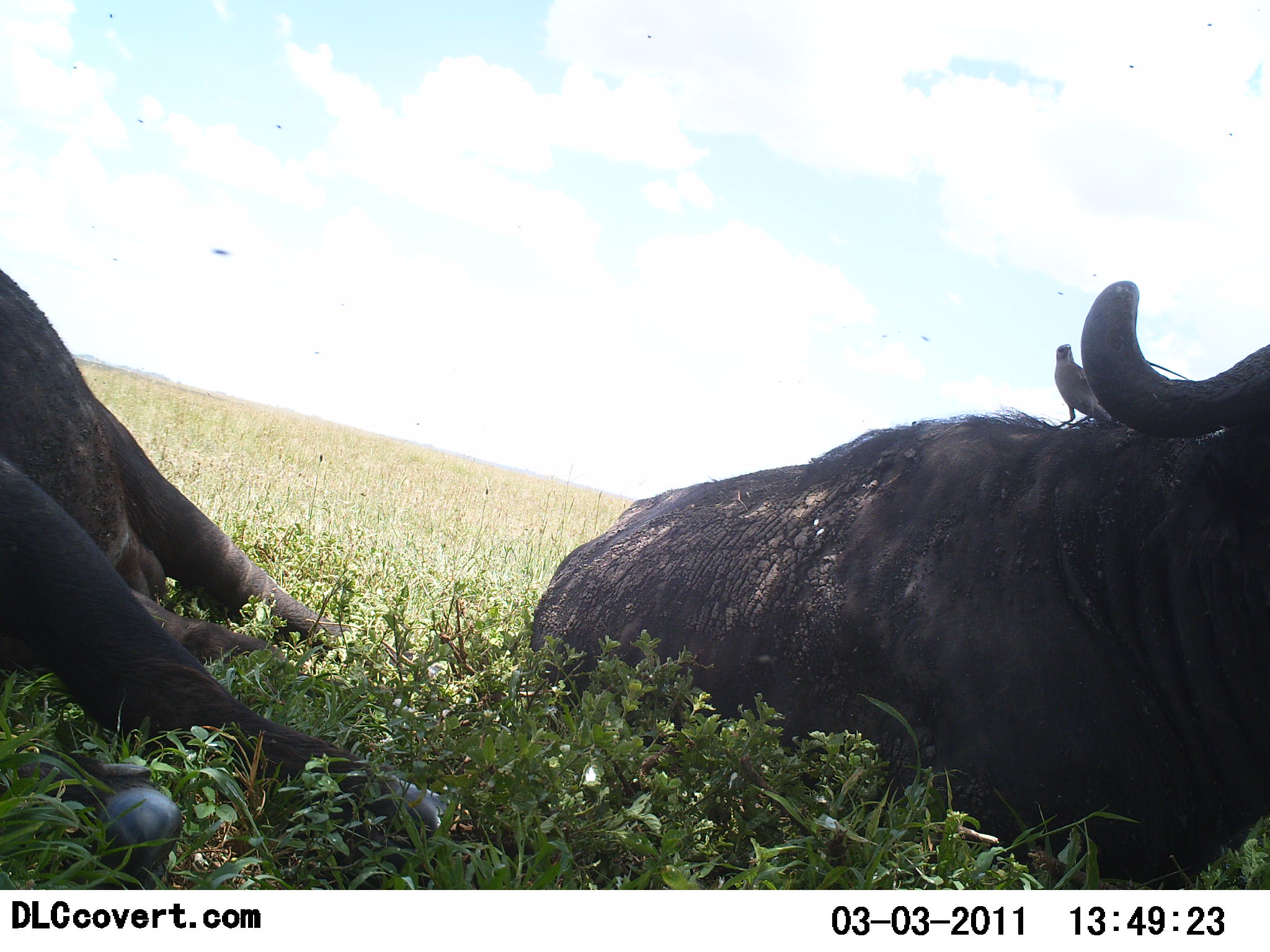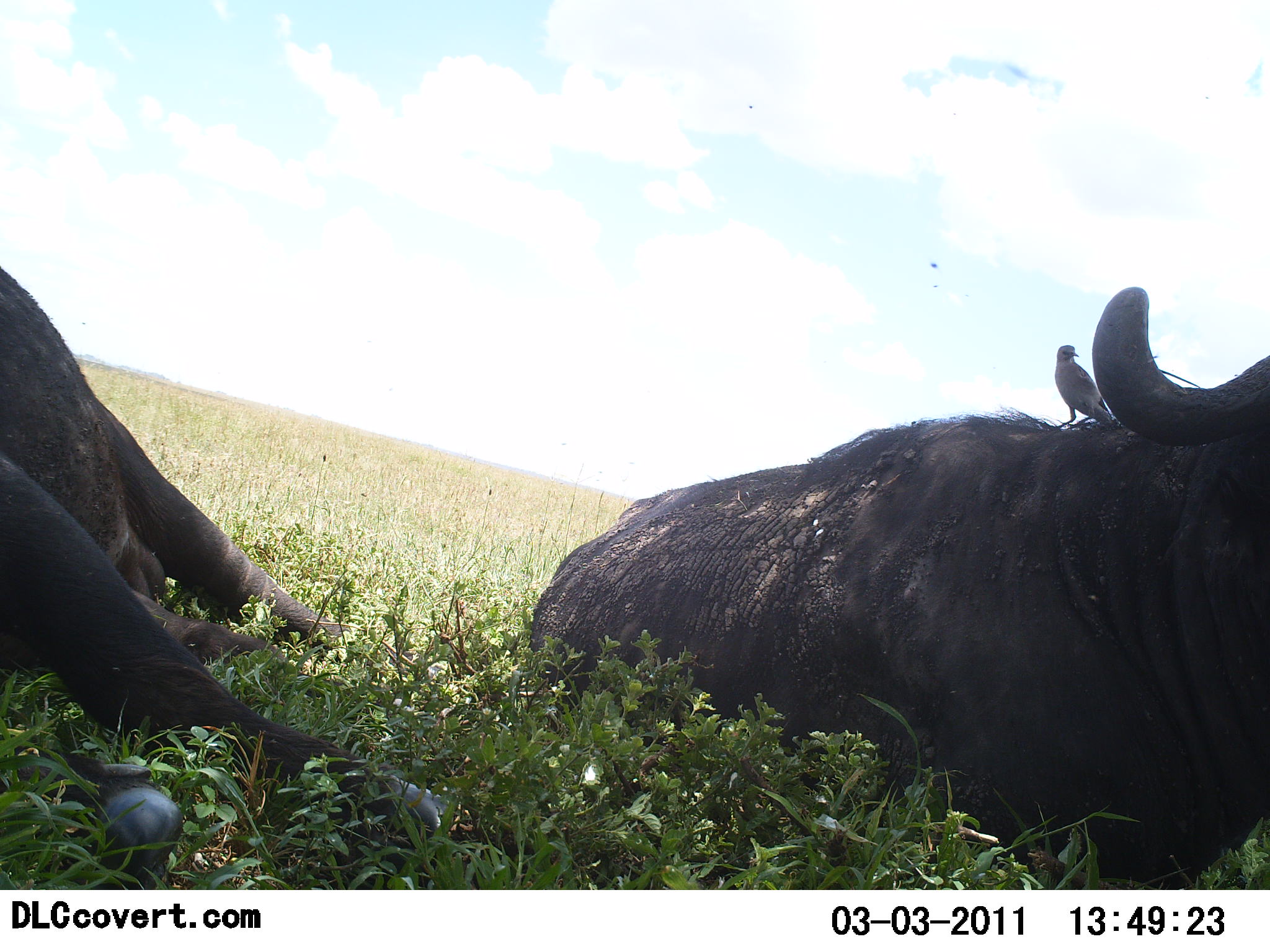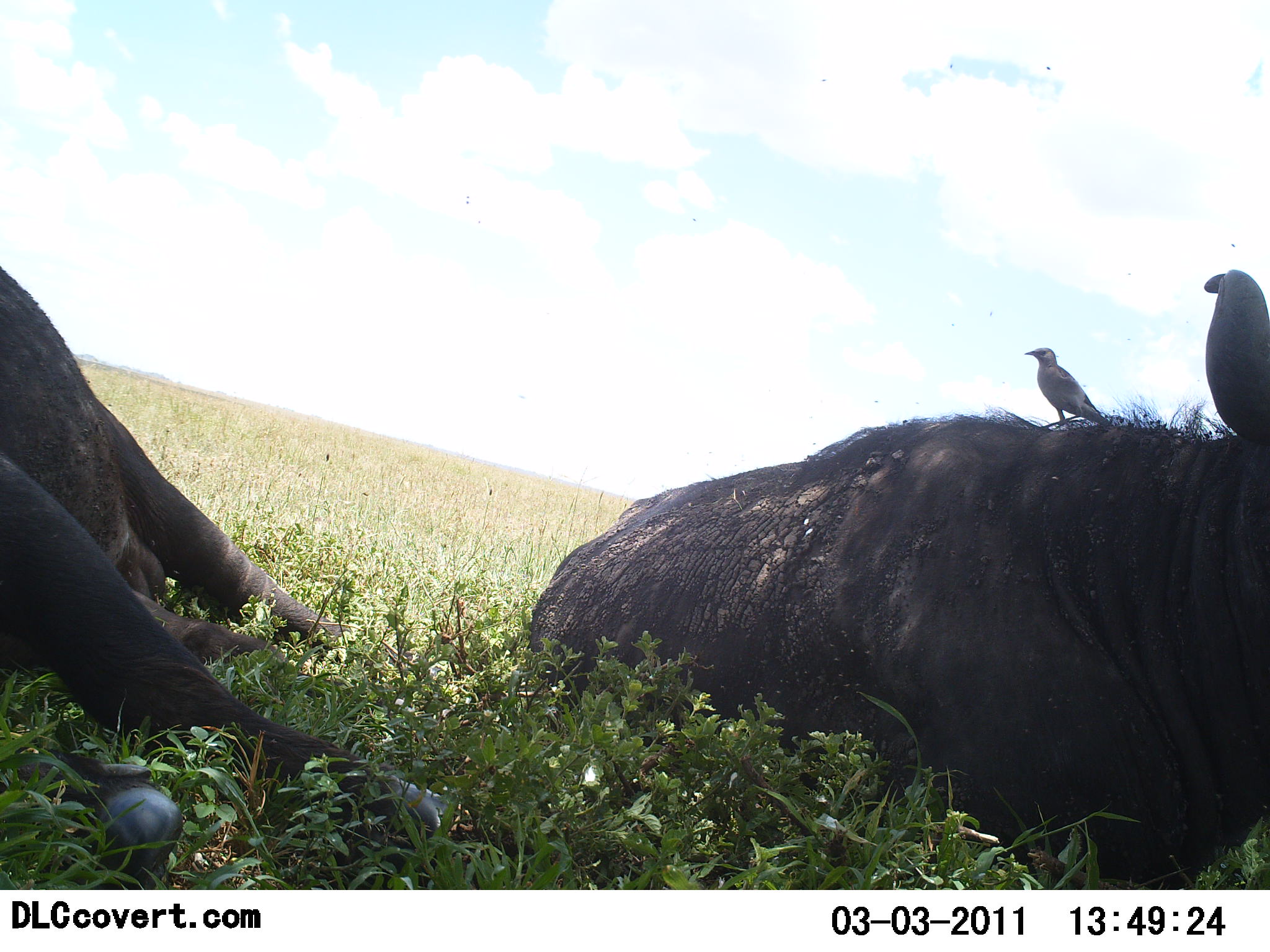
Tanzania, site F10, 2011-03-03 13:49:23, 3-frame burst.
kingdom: Animalia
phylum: Chordata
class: Mammalia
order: Artiodactyla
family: Bovidae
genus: Syncerus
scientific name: Syncerus caffer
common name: cape buffalo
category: buffalo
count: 2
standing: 0%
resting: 100%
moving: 0%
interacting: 0%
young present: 0%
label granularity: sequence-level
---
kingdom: Animalia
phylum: Chordata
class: Aves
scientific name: Aves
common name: bird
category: otherbird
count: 1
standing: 77%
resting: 23%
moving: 8%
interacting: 23%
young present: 0%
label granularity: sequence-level